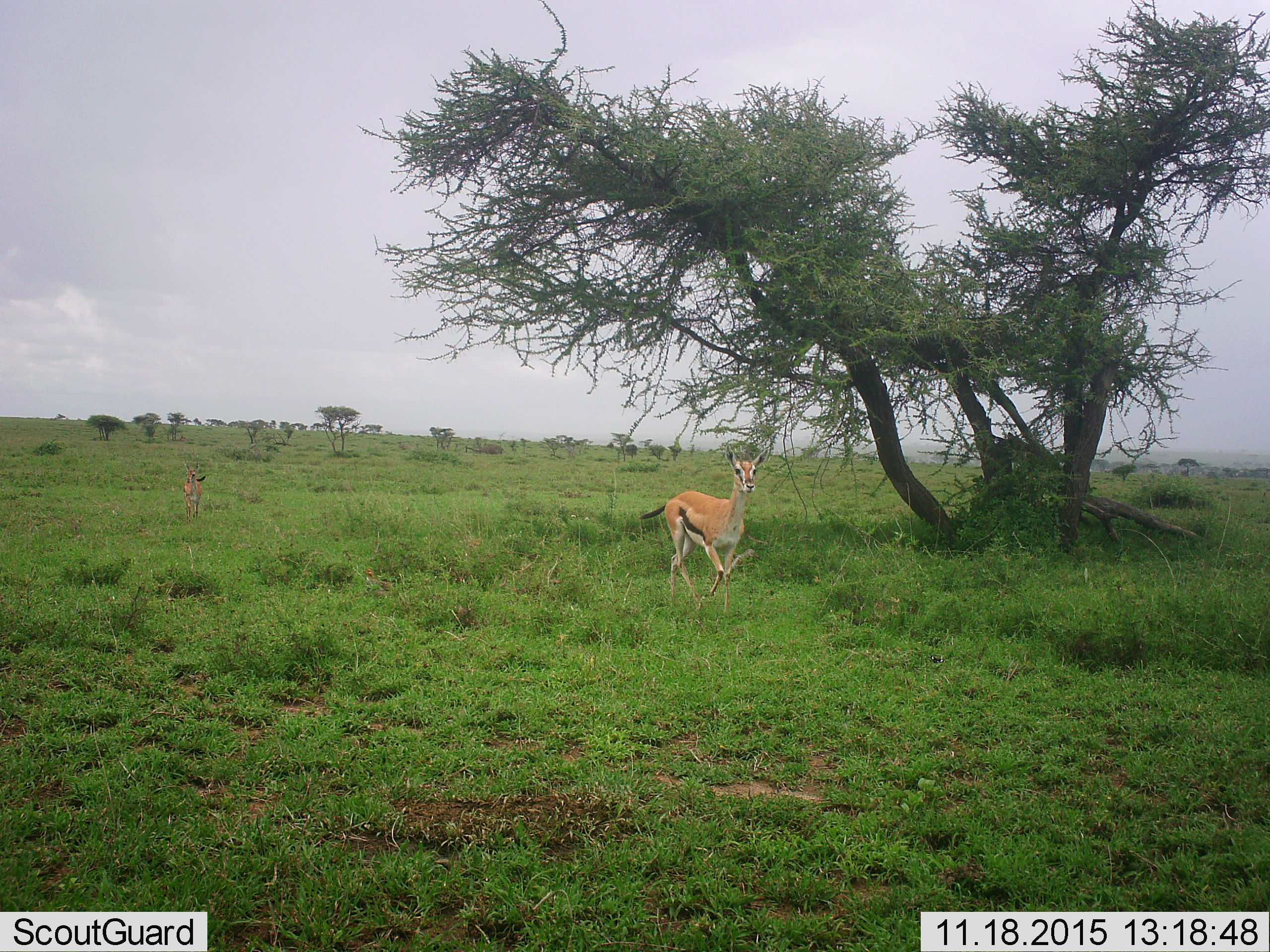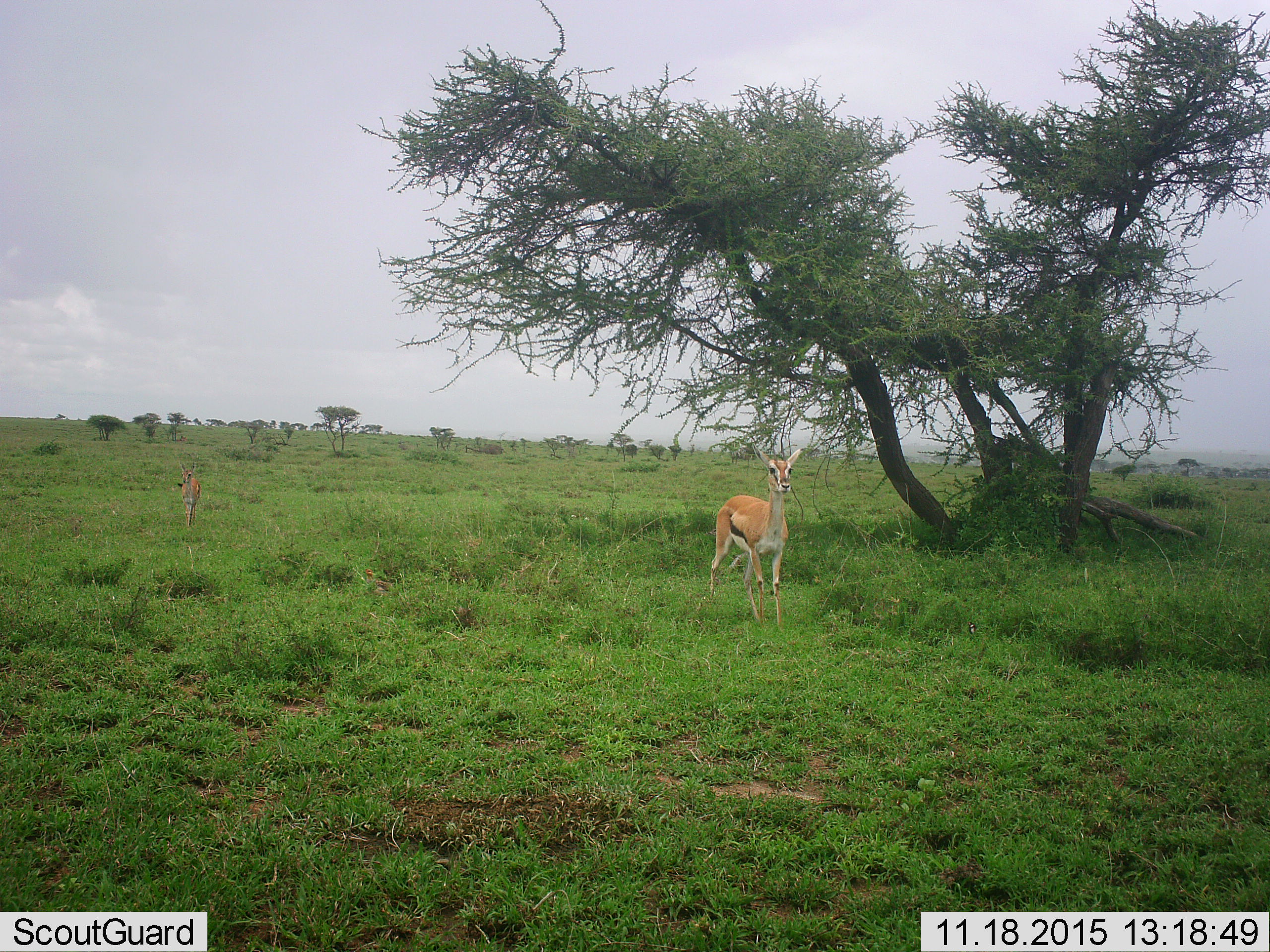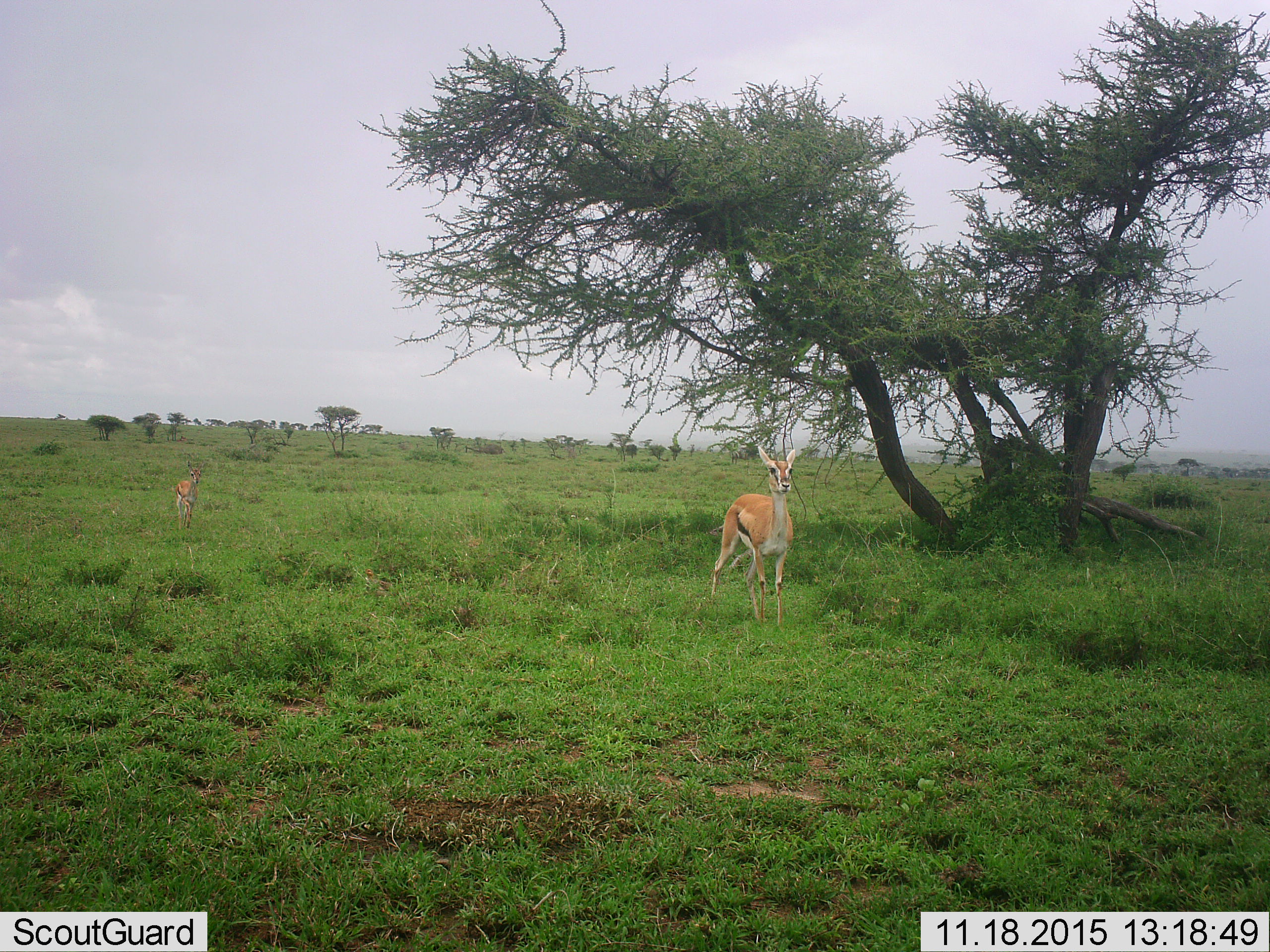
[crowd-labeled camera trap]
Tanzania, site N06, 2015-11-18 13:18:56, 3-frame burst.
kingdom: Animalia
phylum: Chordata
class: Mammalia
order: Artiodactyla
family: Bovidae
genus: Eudorcas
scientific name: Eudorcas thomsonii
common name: thomson's gazelle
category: gazellethomsons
Gazellethomsons (thomson's gazelle) (Eudorcas thomsonii), count 2. Behavior (volunteer vote fractions): standing 30%, resting 0%, moving 70%, interacting 0%. Young present (vote fraction): 20%. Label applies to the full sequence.